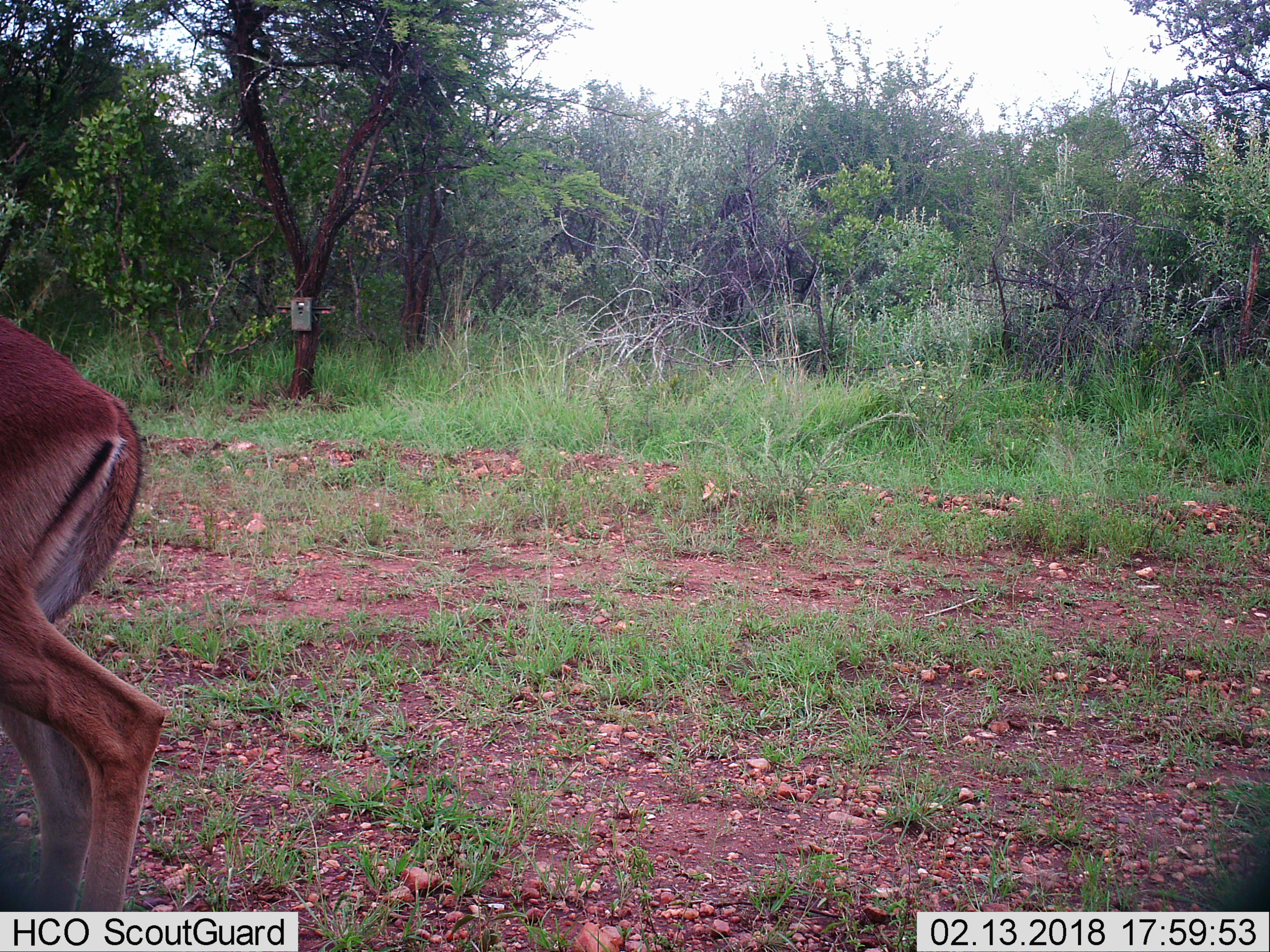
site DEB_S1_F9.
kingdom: Animalia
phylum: Chordata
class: Mammalia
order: Artiodactyla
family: Bovidae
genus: Aepyceros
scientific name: Aepyceros melampus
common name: impala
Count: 1.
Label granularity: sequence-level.